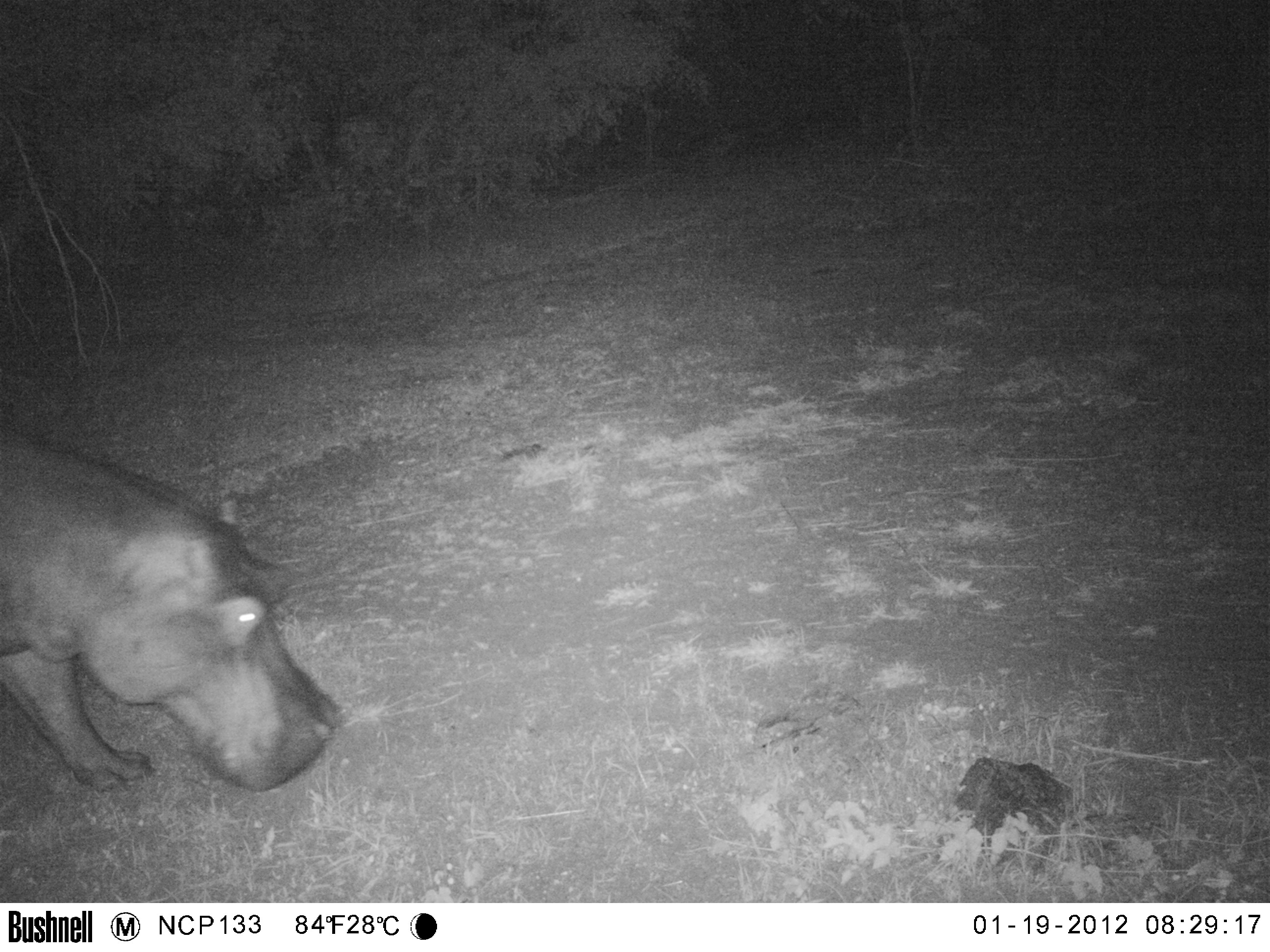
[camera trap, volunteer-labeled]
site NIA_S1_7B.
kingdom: Animalia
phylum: Chordata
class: Mammalia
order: Artiodactyla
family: Hippopotamidae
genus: Hippopotamus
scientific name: Hippopotamus amphibius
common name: hippopotamus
Hippopotamus (Hippopotamus amphibius), count 1. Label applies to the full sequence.